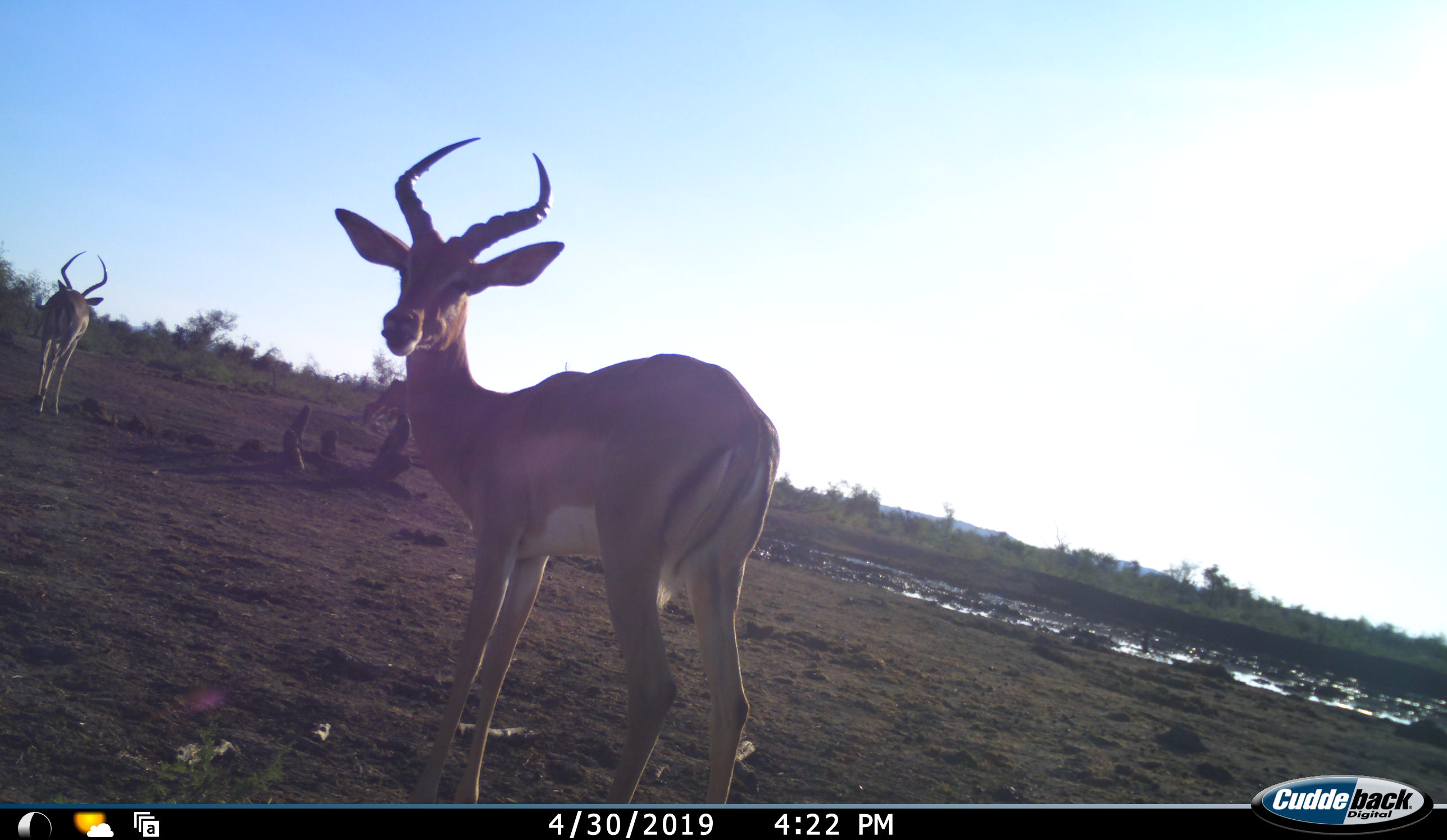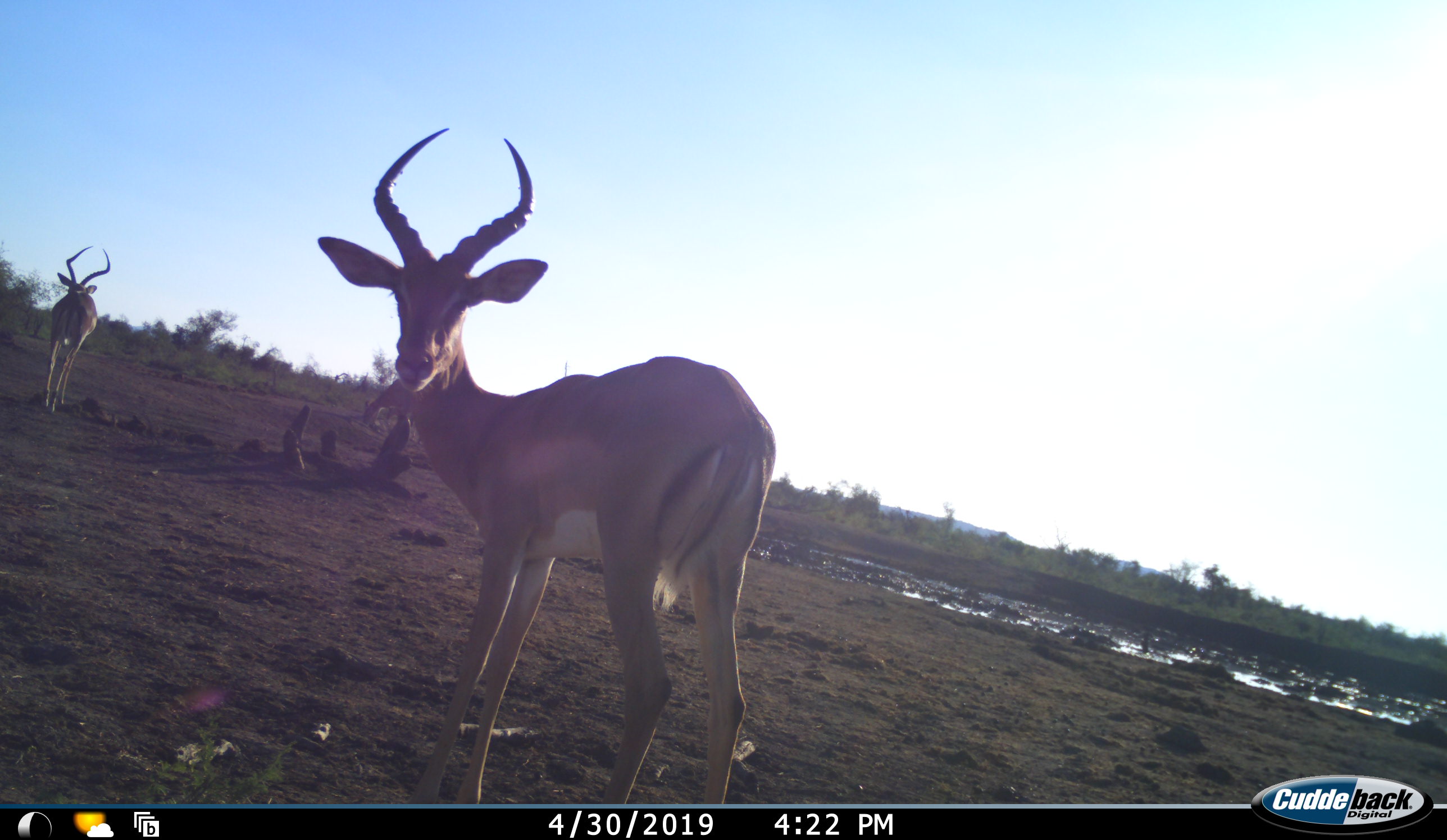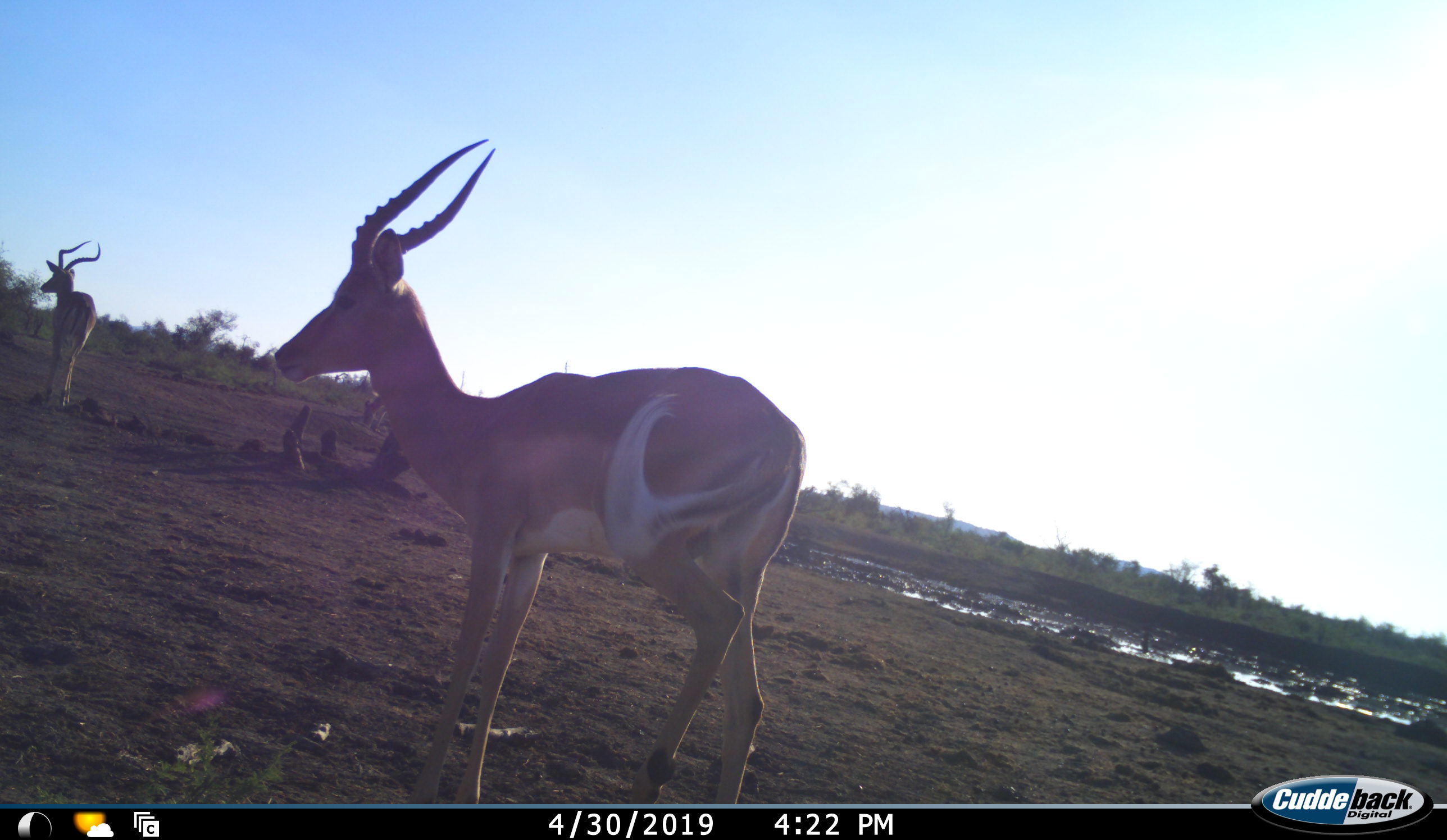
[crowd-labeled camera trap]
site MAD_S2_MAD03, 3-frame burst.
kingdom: Animalia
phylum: Chordata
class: Mammalia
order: Artiodactyla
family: Bovidae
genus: Aepyceros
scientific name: Aepyceros melampus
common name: impala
Impala (Aepyceros melampus), count 2. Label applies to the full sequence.